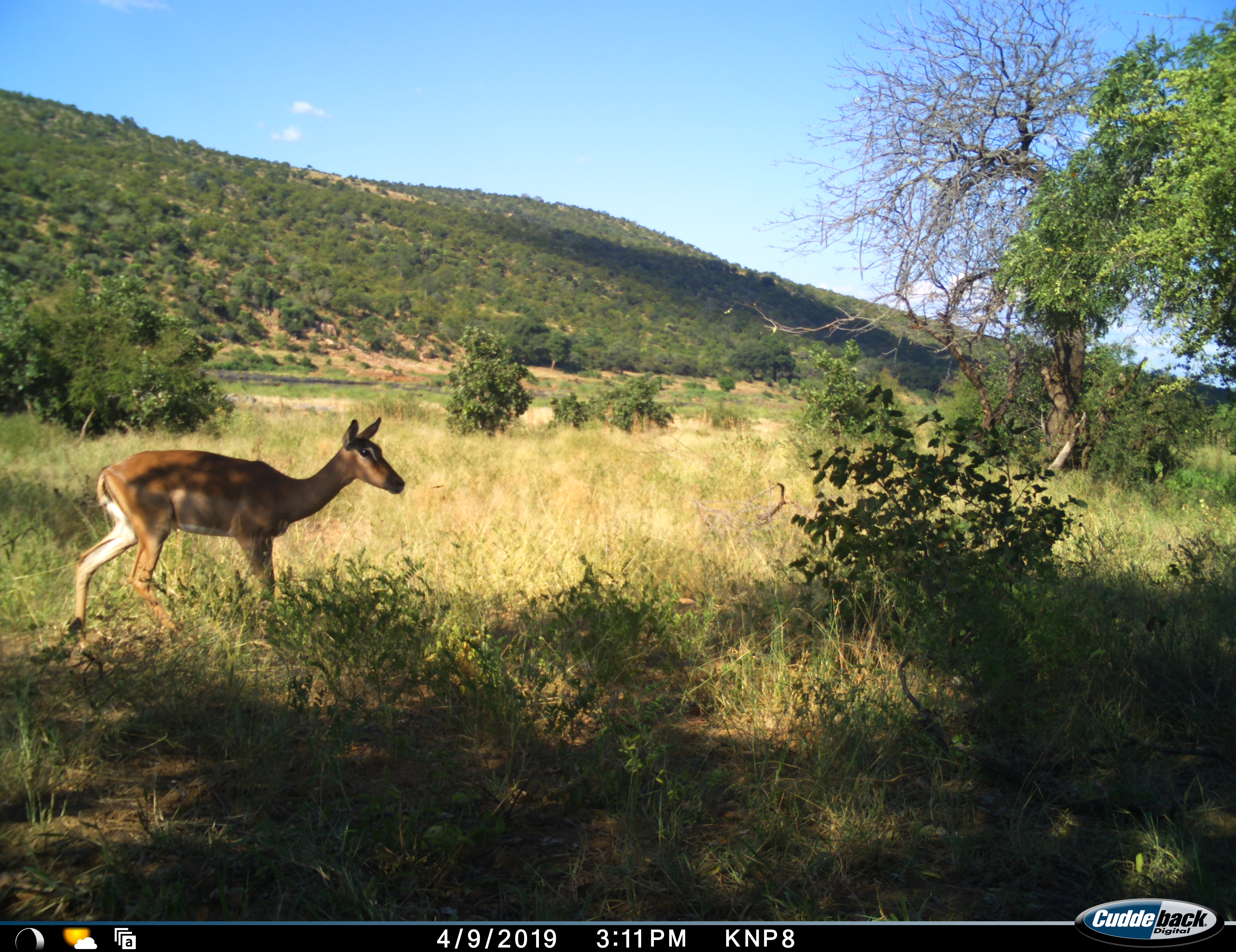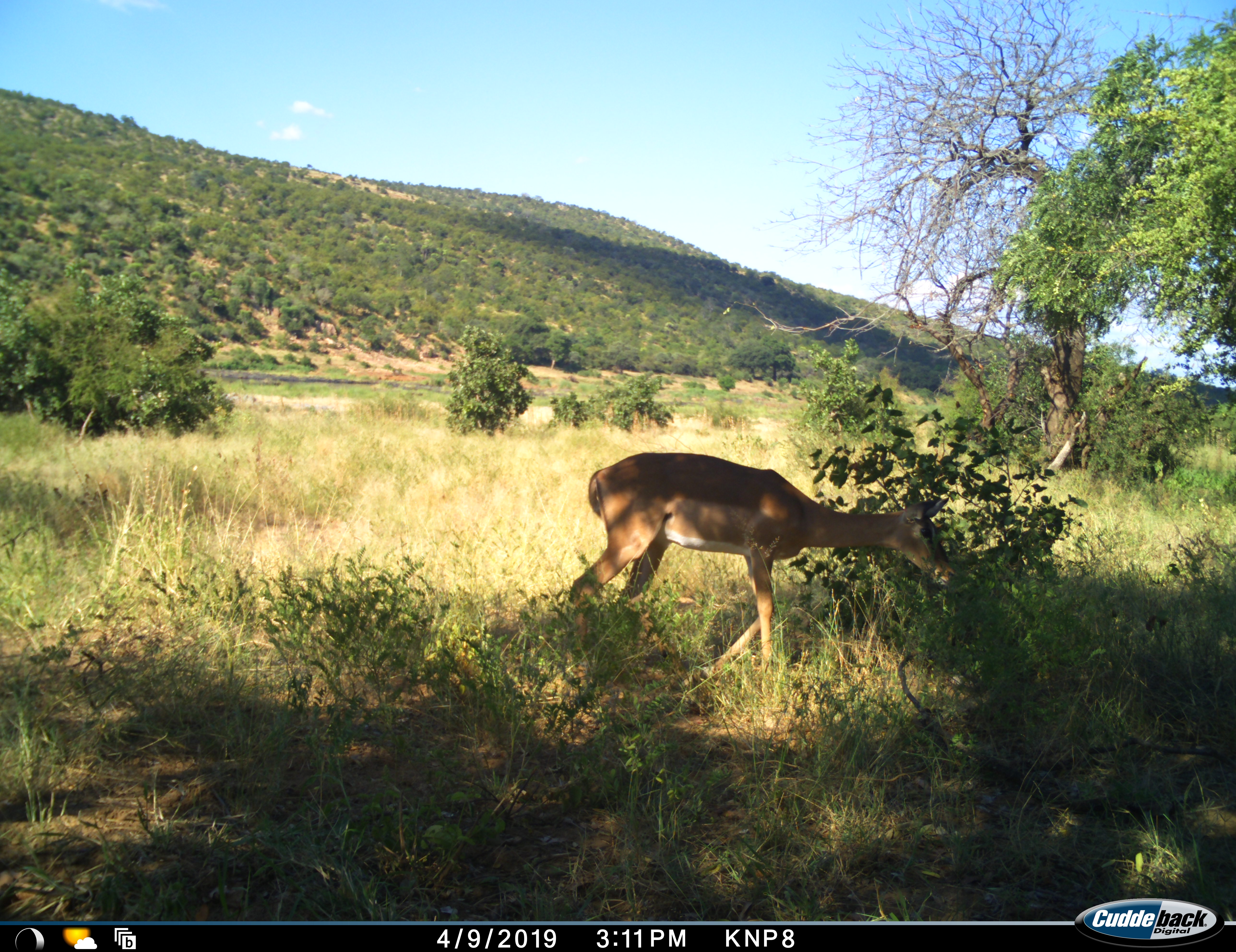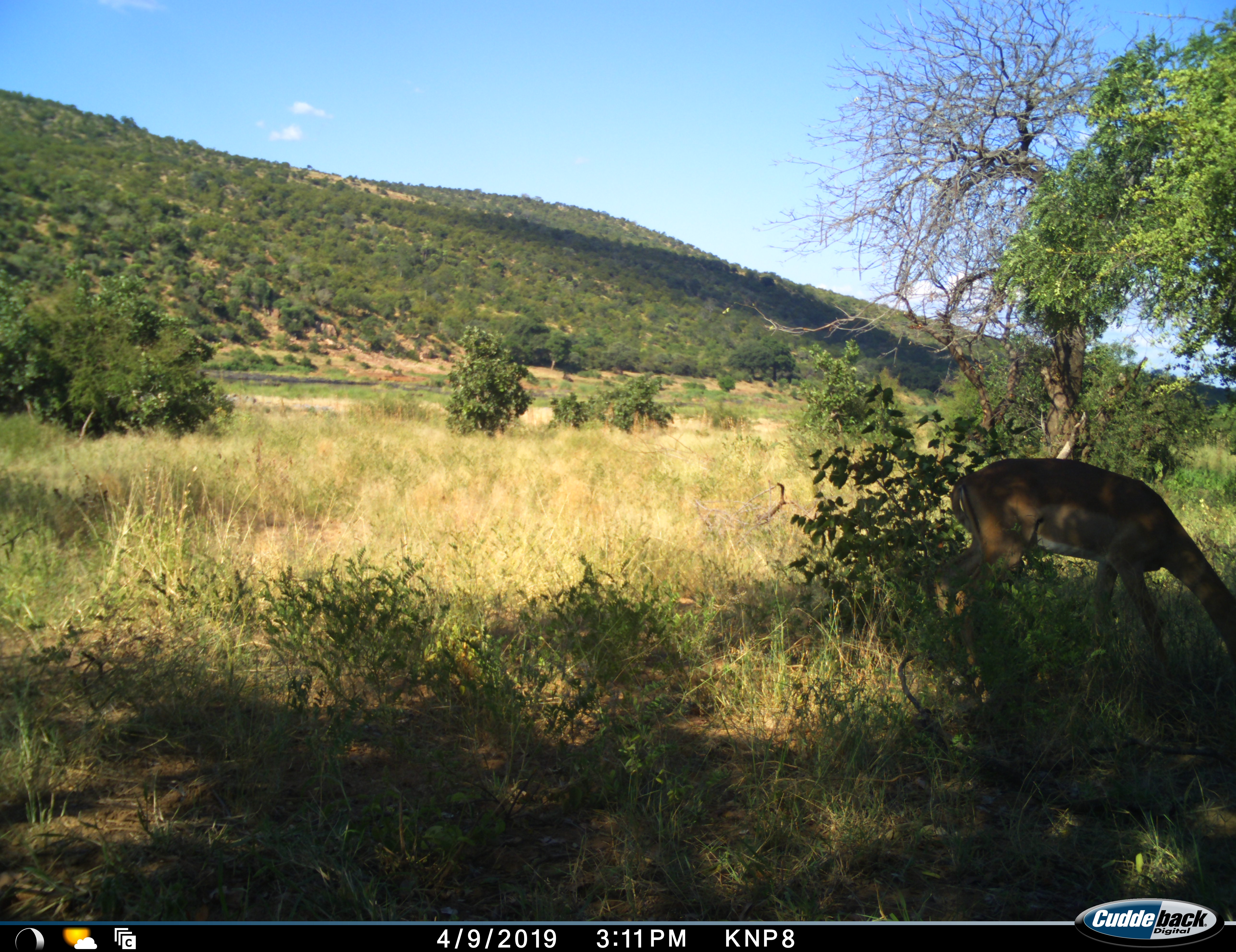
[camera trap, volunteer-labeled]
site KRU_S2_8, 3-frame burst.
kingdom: Animalia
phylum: Chordata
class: Mammalia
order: Artiodactyla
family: Bovidae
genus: Aepyceros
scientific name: Aepyceros melampus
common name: impala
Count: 1.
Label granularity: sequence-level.